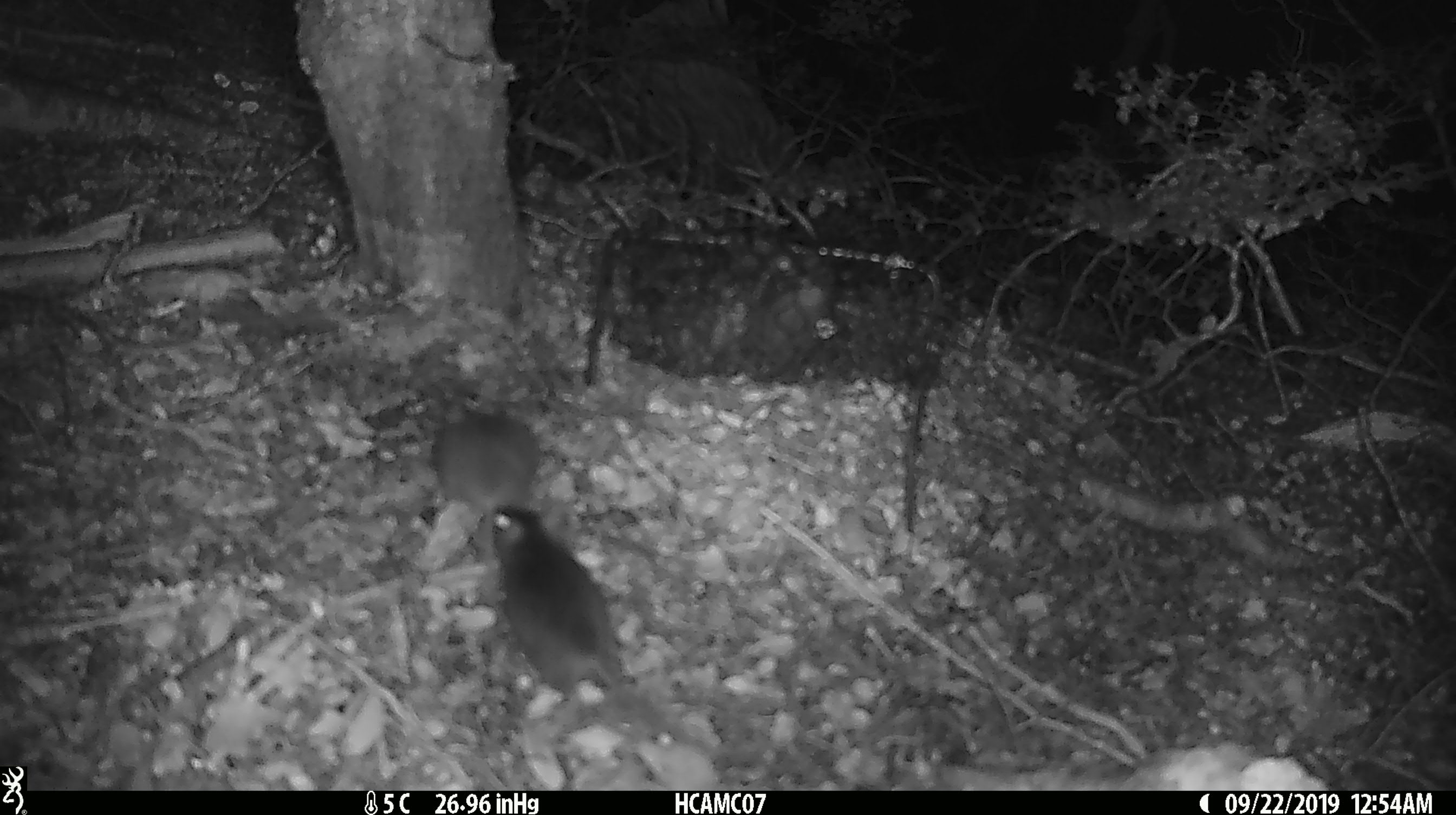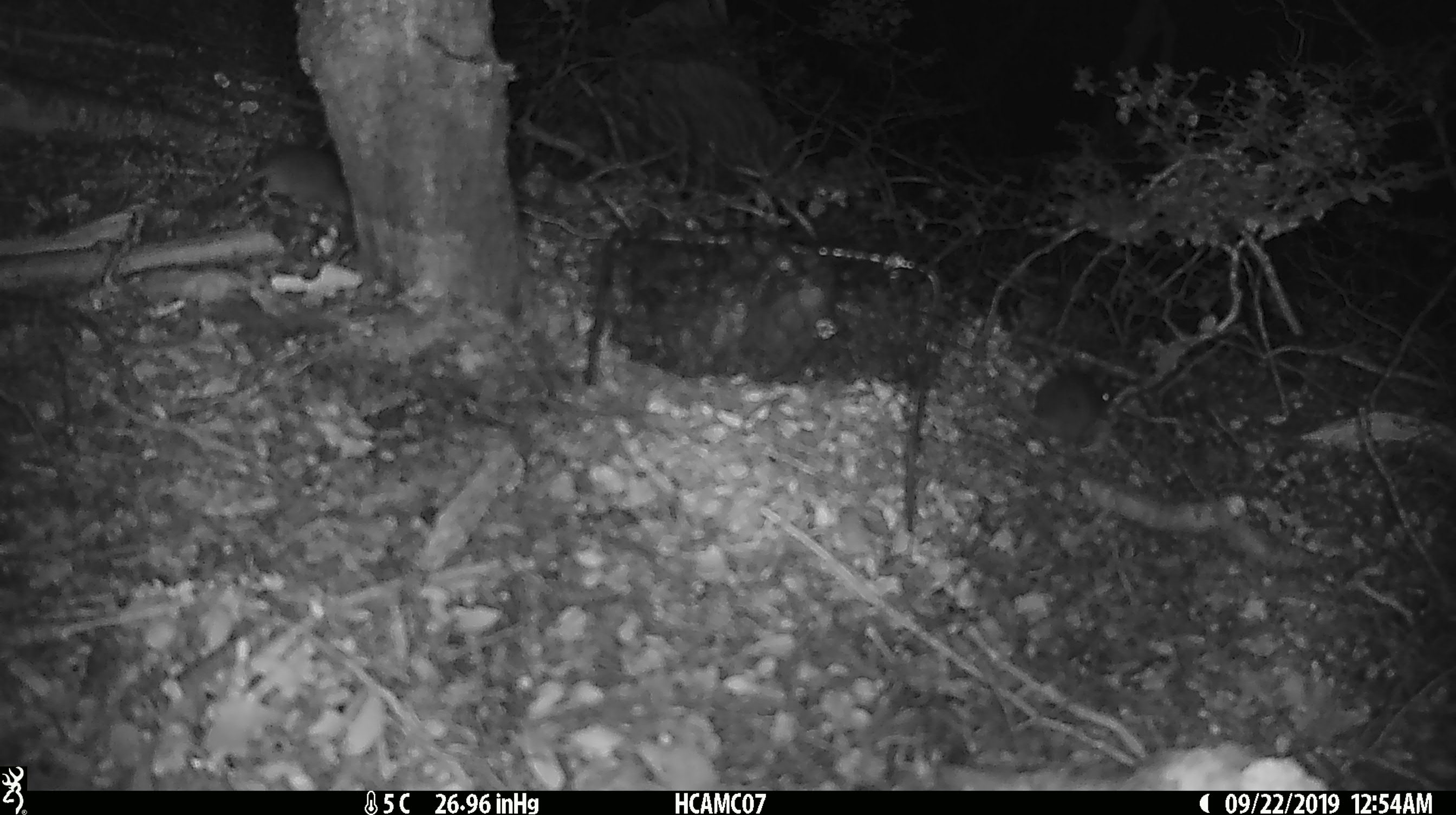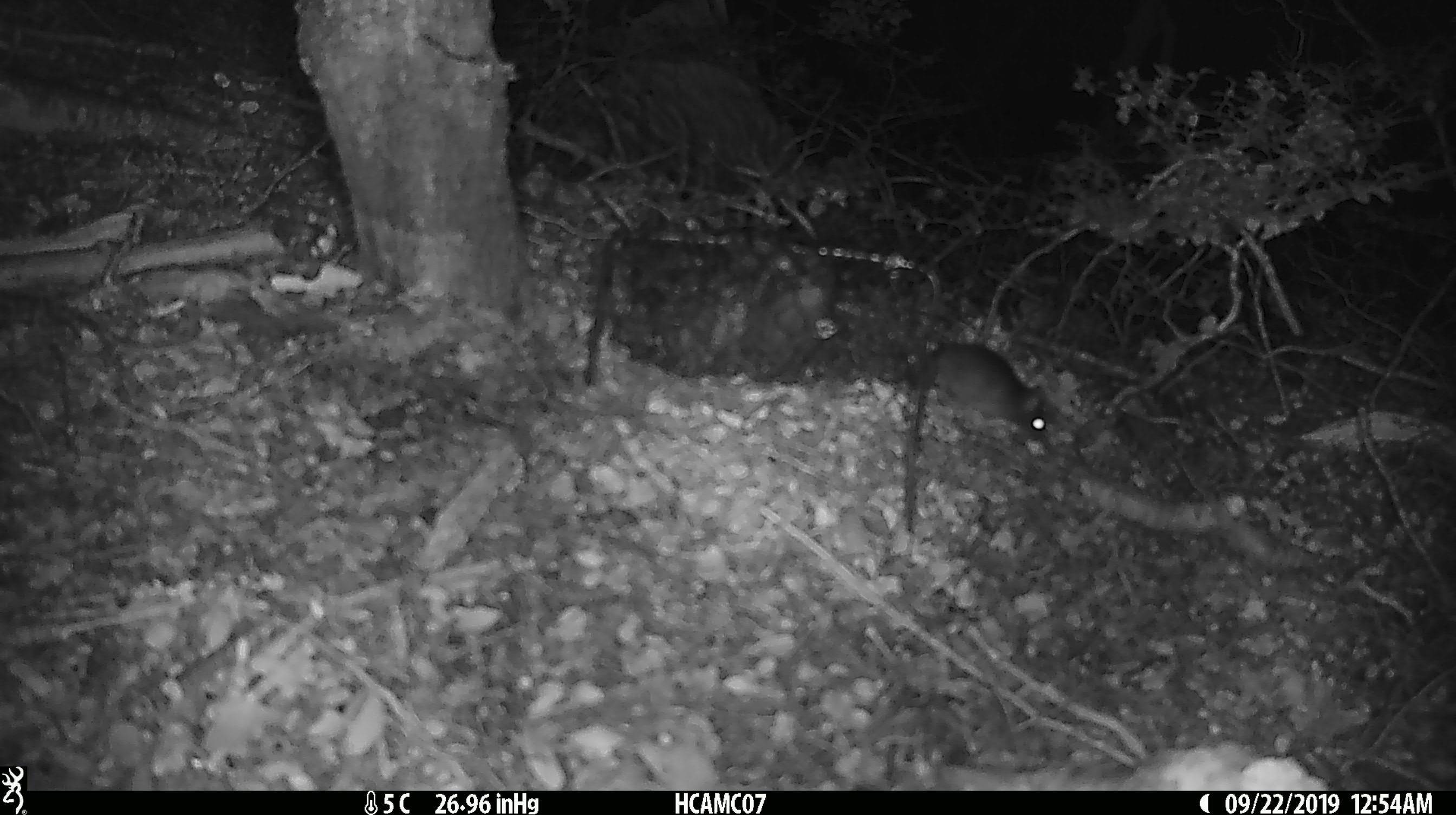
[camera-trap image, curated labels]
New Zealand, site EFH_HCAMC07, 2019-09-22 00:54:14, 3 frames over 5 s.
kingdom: Animalia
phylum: Chordata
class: Mammalia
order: Rodentia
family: Muridae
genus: Mus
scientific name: Mus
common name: mouse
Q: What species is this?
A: Mouse (Mus).